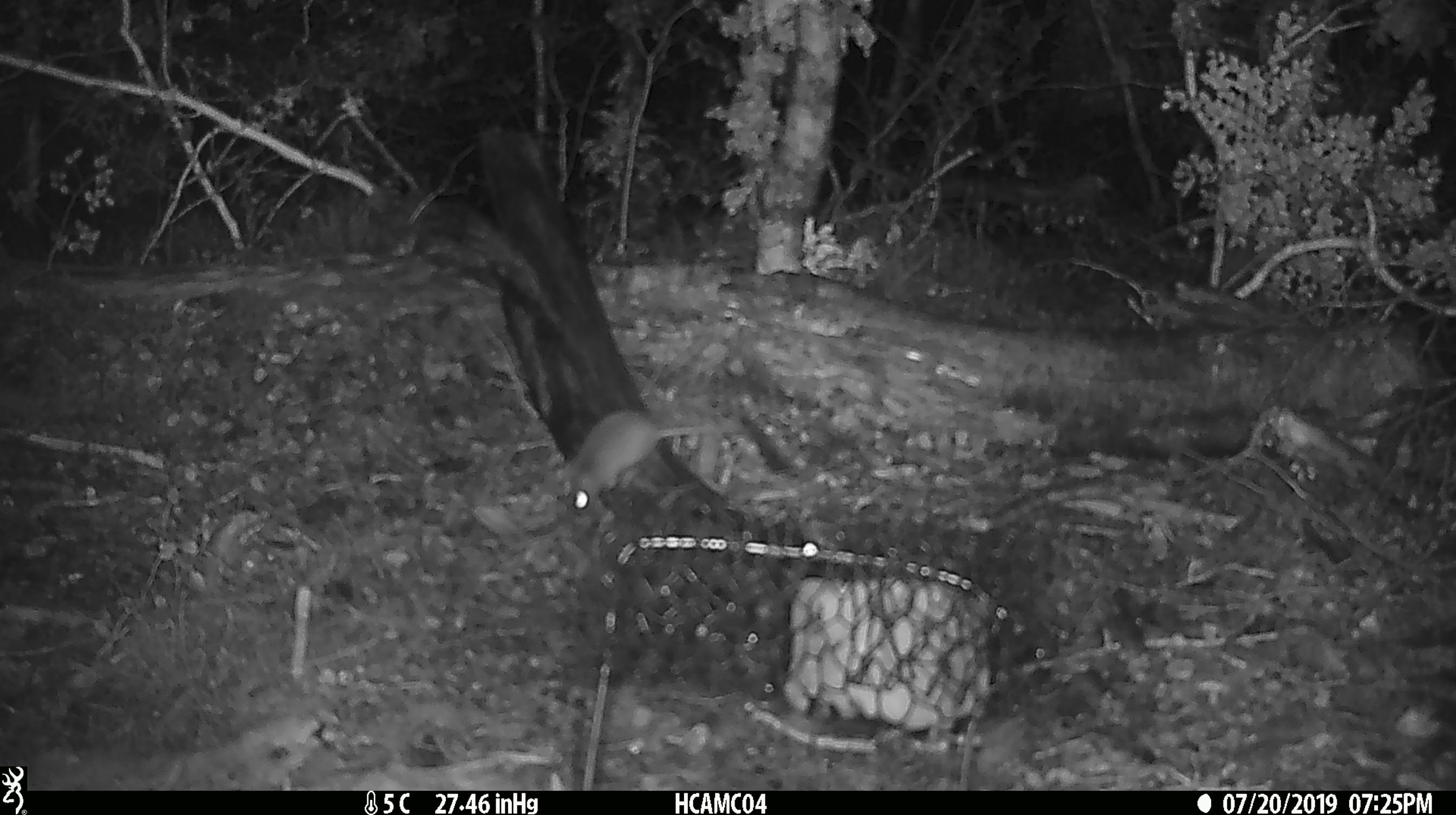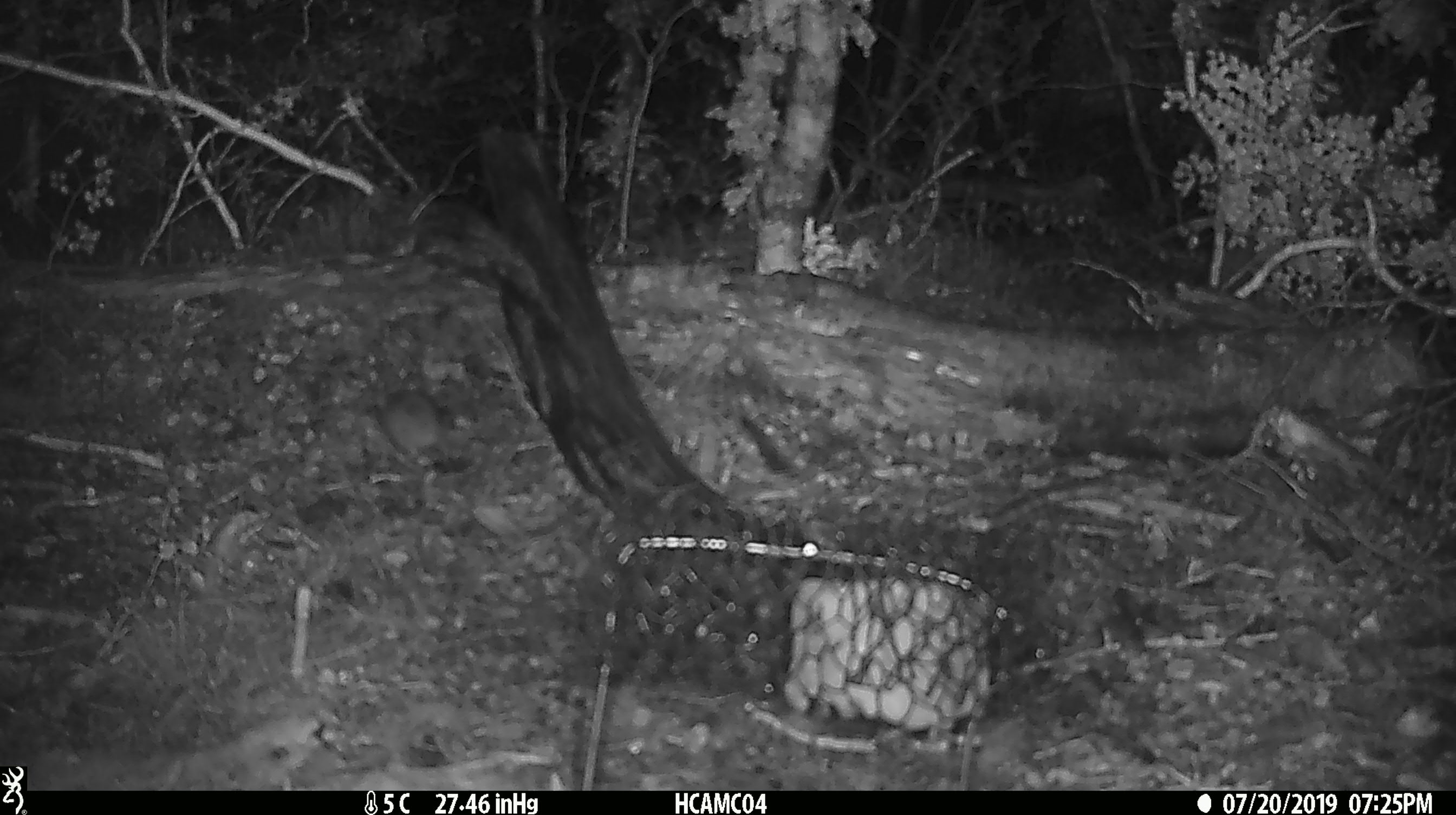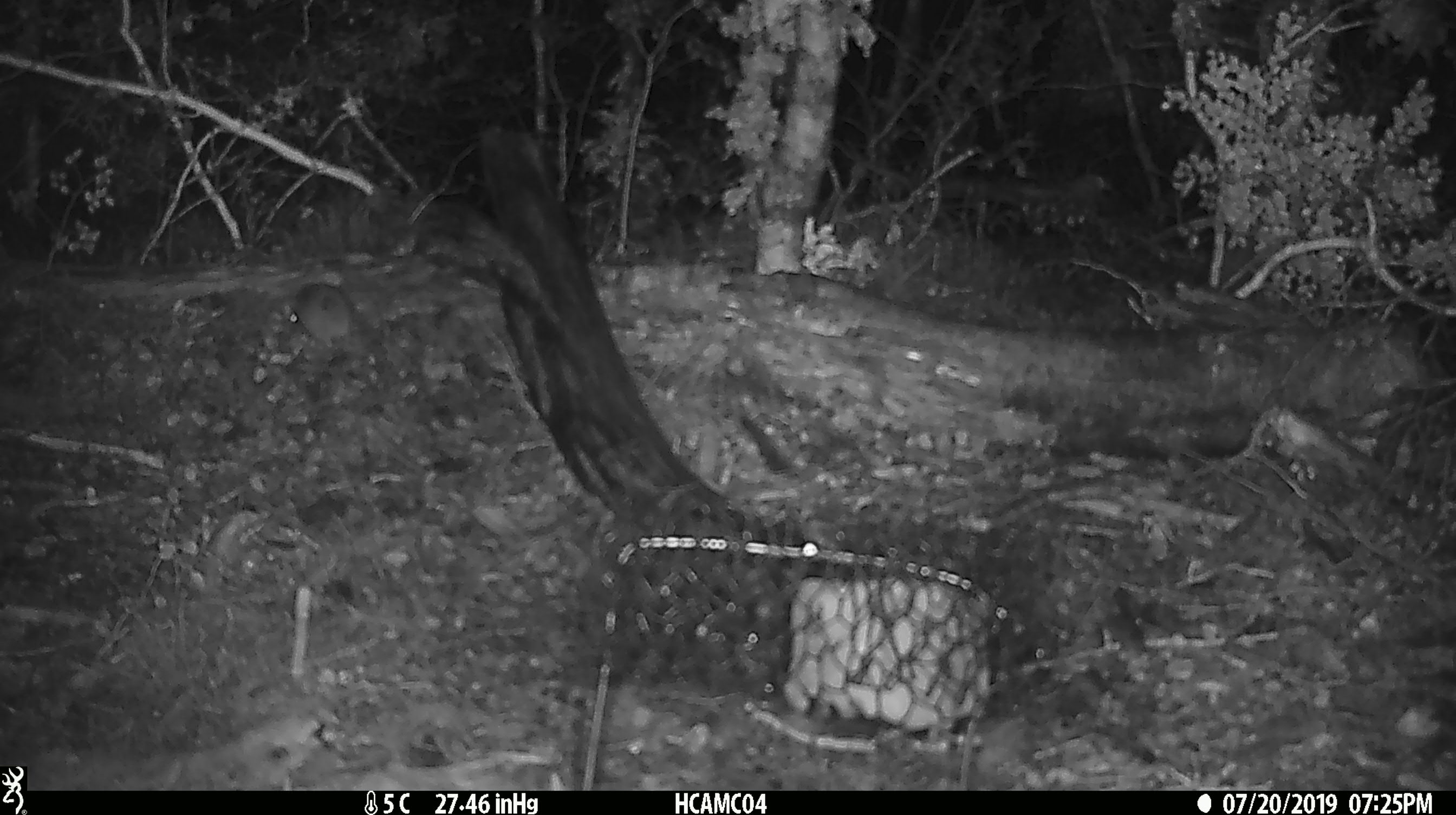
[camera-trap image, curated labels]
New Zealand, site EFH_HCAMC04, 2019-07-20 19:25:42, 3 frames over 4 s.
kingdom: Animalia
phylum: Chordata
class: Mammalia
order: Rodentia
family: Muridae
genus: Mus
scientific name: Mus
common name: mouse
Mouse (Mus).